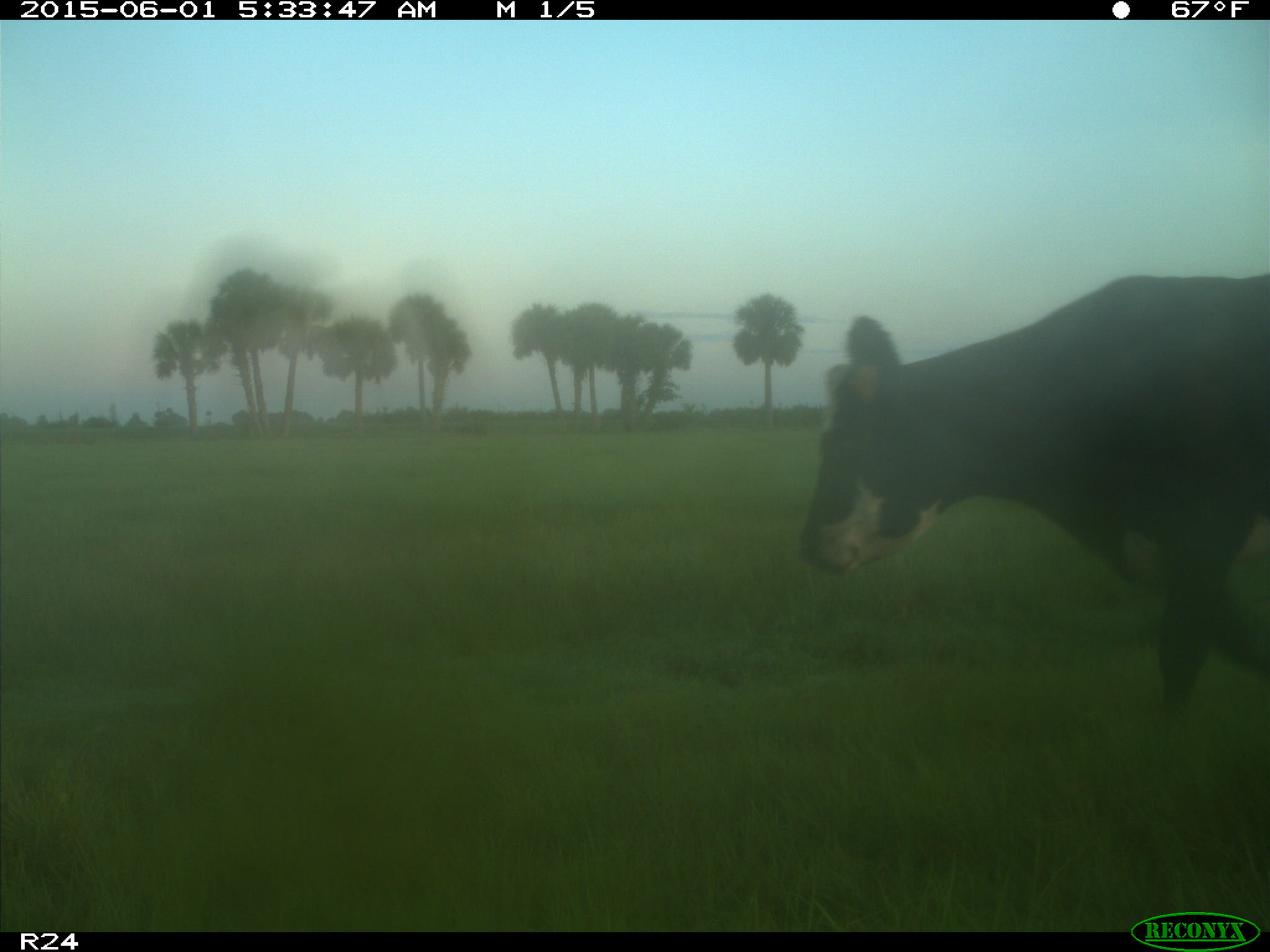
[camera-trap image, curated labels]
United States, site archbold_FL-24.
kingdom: Animalia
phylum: Chordata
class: Mammalia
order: Artiodactyla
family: Bovidae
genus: Bos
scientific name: Bos taurus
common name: domestic cow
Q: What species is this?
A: Bos taurus (domestic cow).